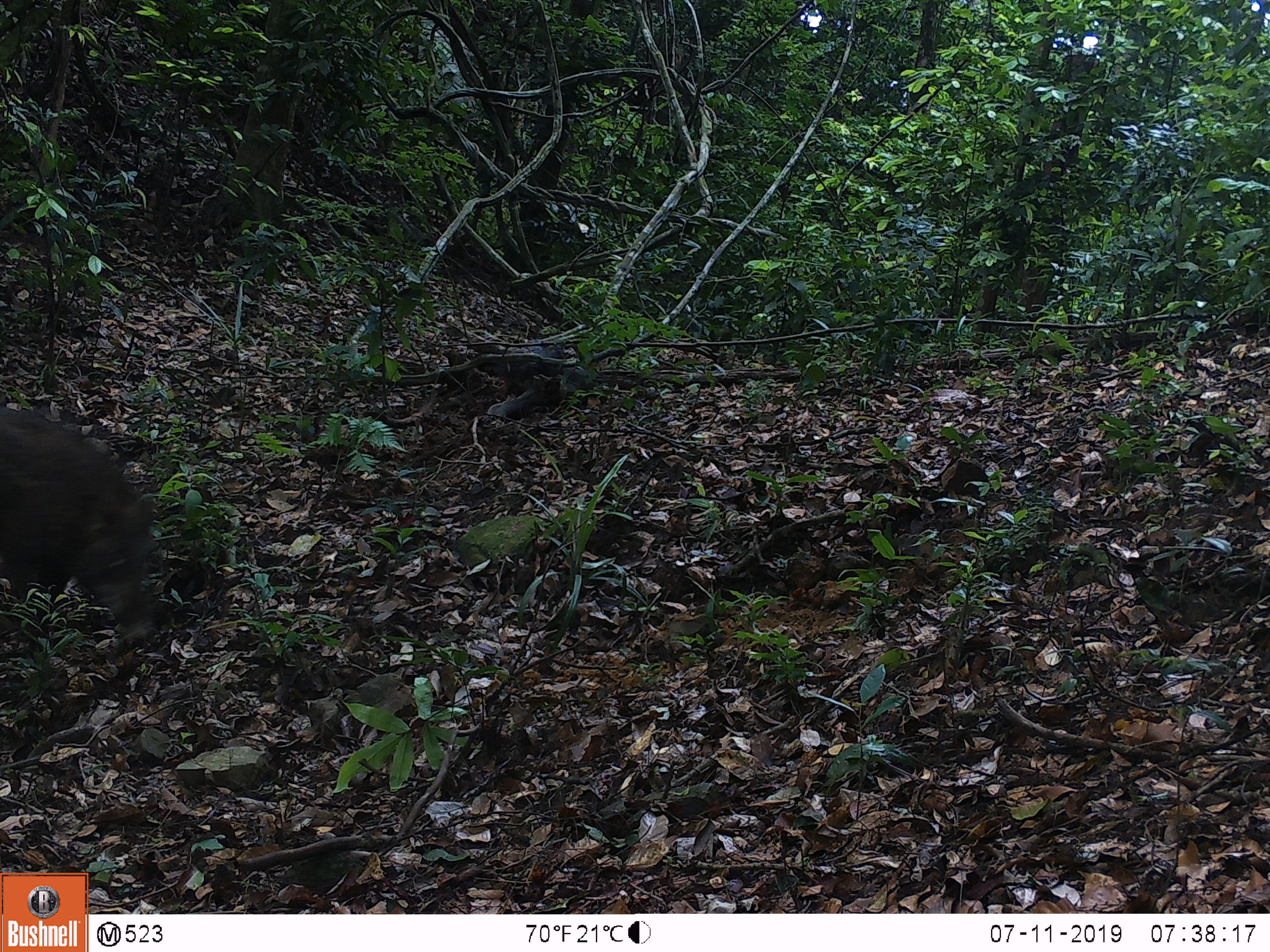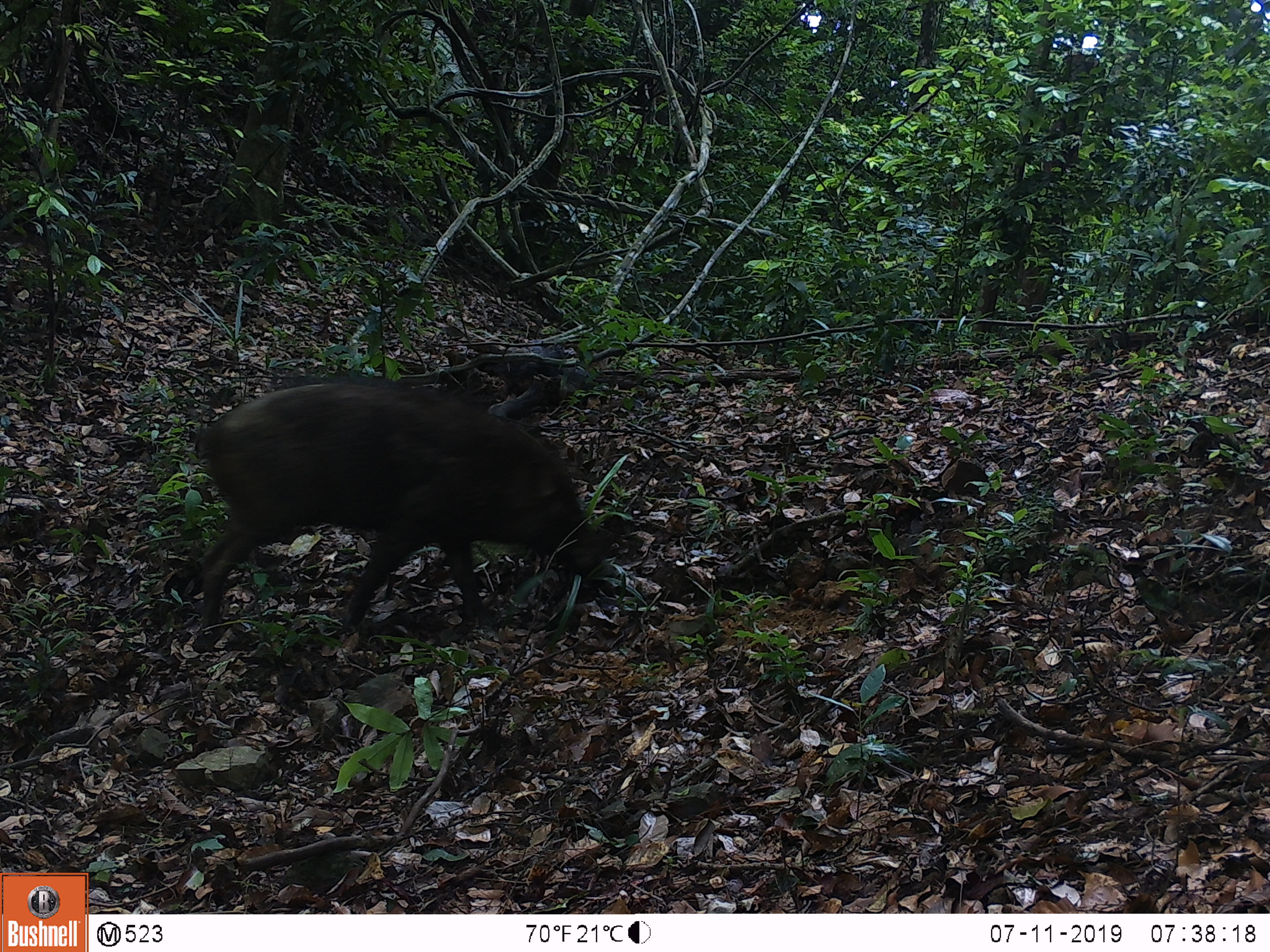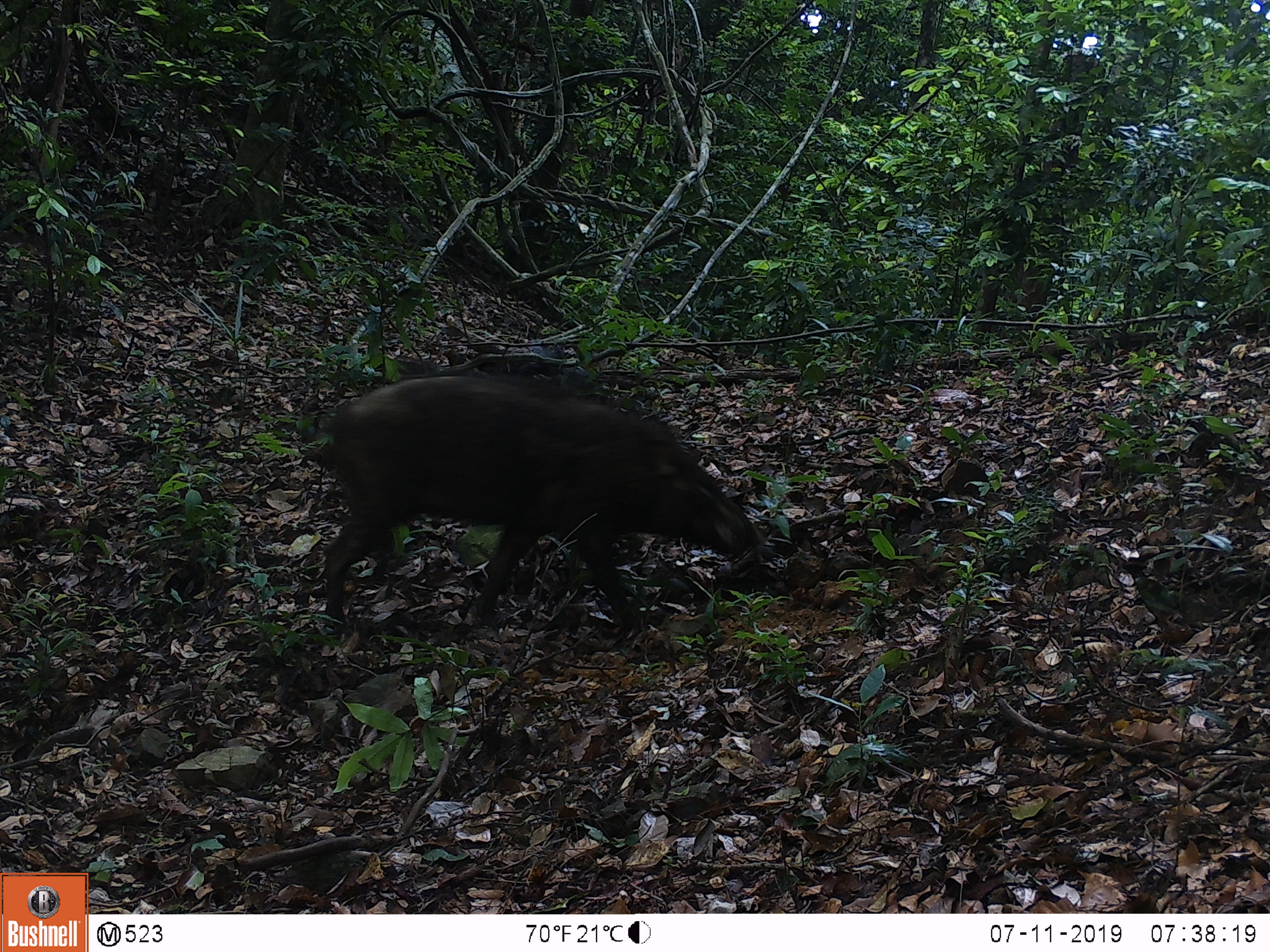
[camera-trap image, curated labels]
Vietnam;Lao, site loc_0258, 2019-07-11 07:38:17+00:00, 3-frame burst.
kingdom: Animalia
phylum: Chordata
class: Mammalia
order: Artiodactyla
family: Suidae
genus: Sus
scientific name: Sus scrofa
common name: eurasian wild pig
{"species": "eurasian wild pig (Sus scrofa)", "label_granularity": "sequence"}